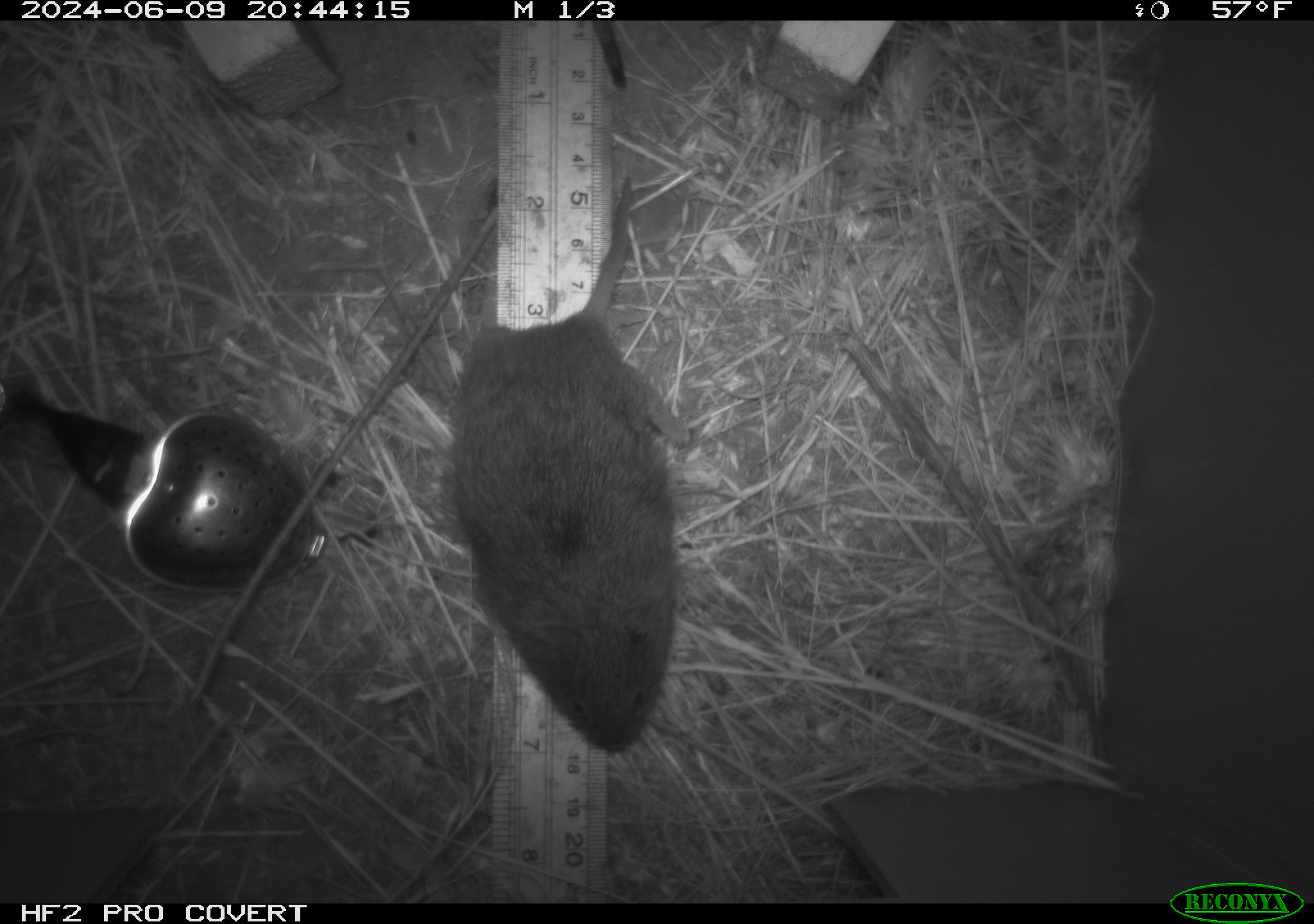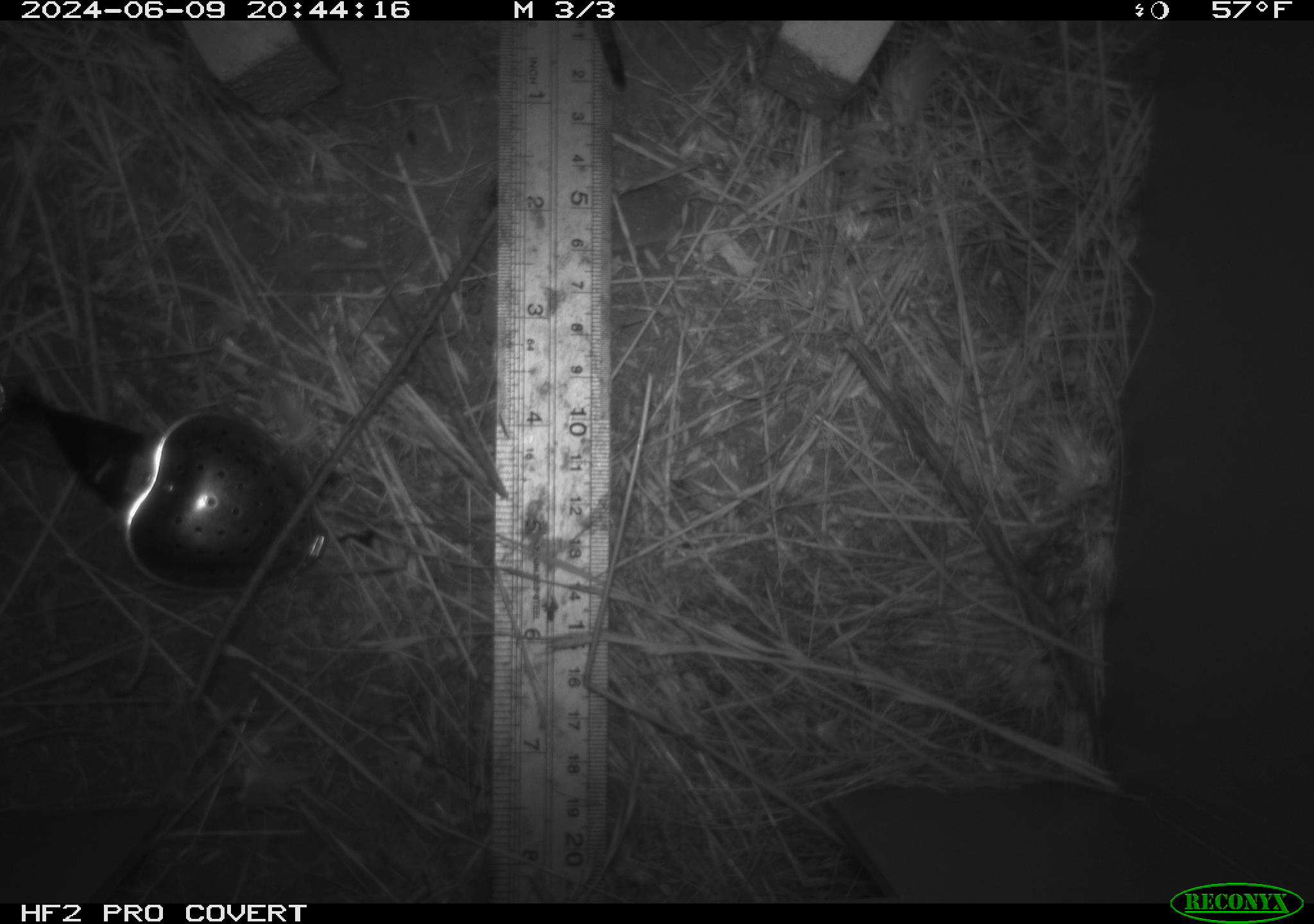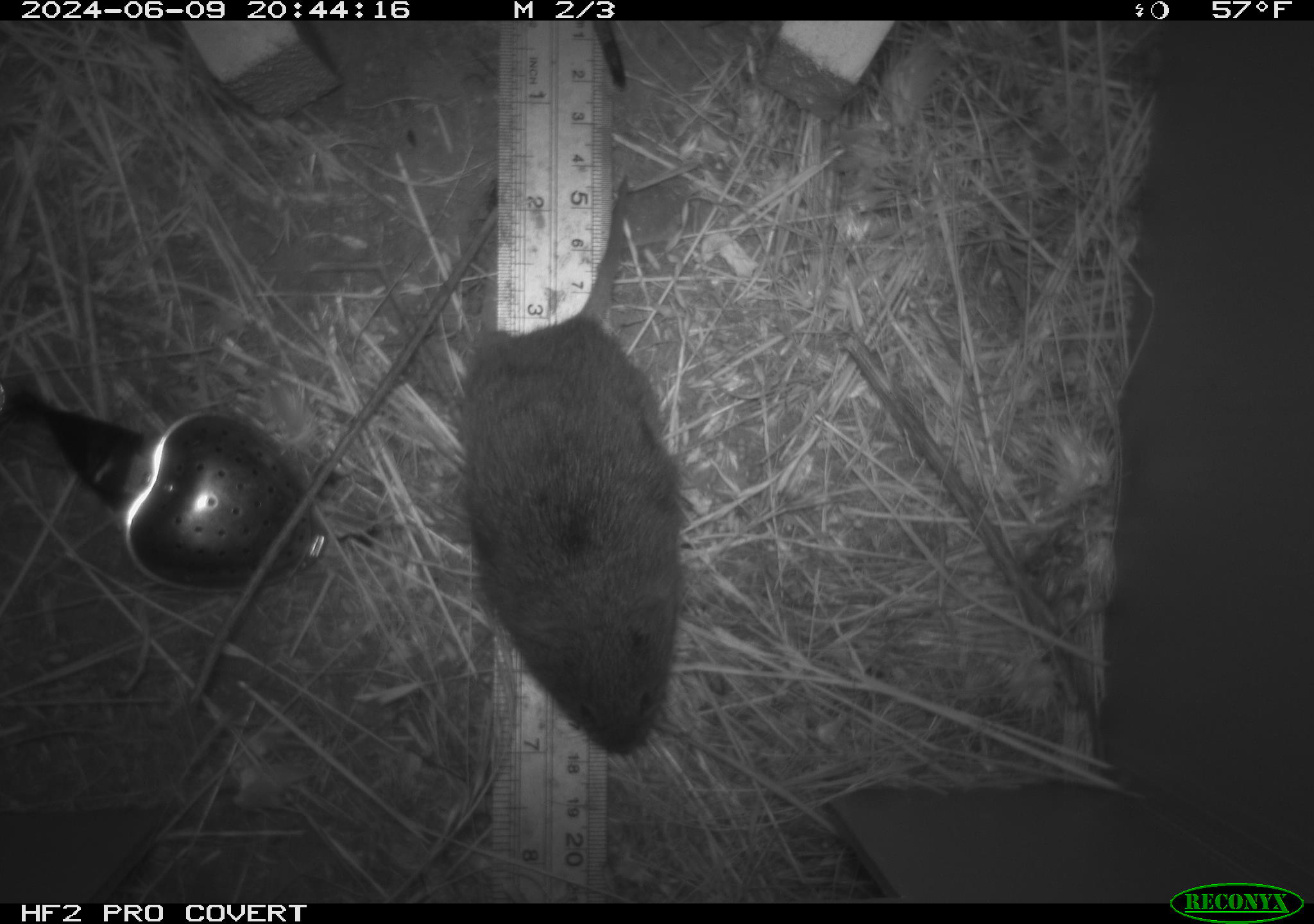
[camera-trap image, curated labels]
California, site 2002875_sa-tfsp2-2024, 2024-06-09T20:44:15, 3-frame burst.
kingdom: Animalia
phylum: Chordata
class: Mammalia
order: Rodentia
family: Cricetidae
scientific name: Arvicolinae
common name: voles, lemmings, and muskrats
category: arvicolinae subfamily